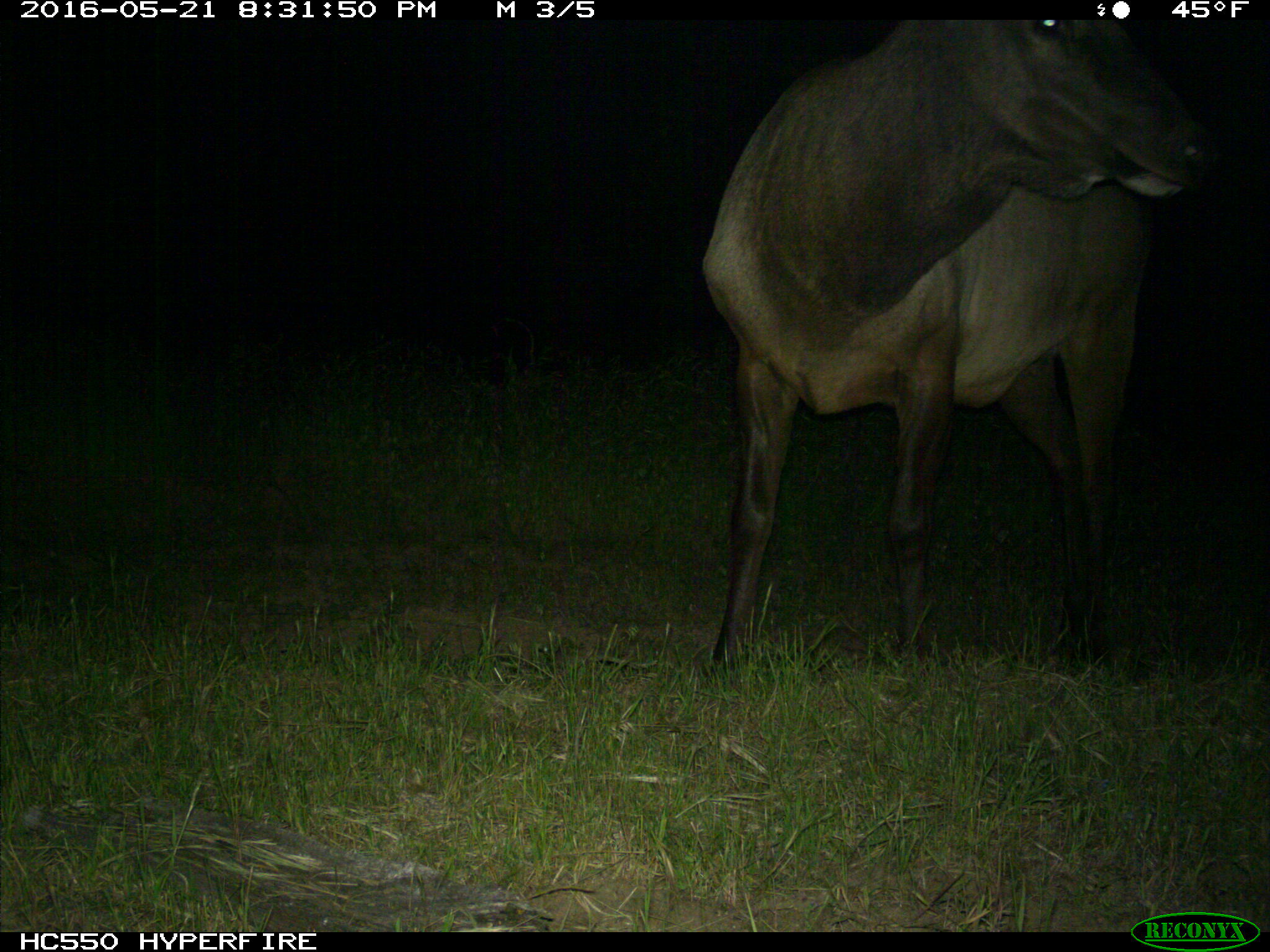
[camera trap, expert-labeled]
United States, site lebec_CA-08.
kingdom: Animalia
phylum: Chordata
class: Mammalia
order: Artiodactyla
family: Cervidae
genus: Cervus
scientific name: Cervus canadensis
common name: elk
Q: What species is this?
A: Cervus canadensis (elk).